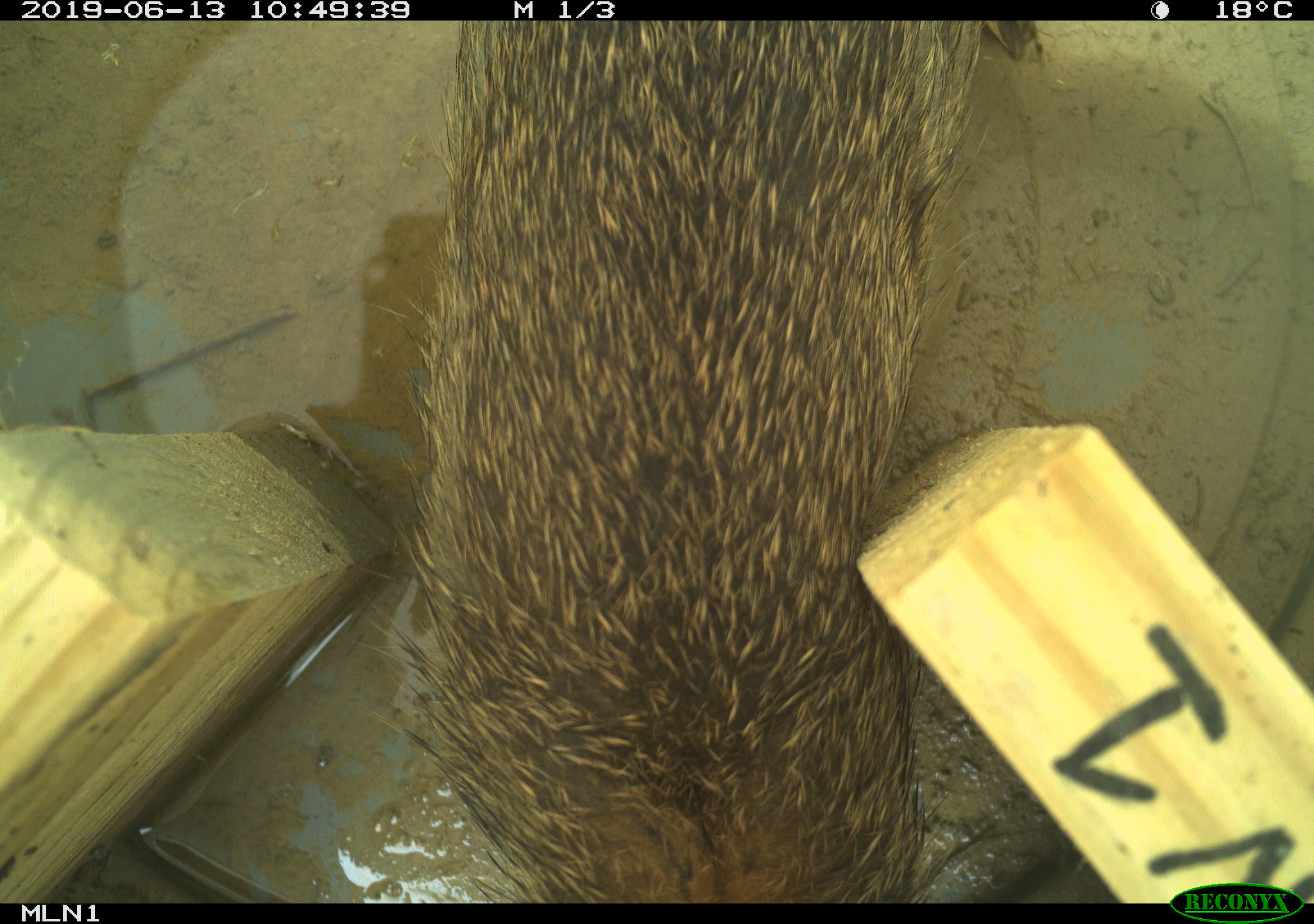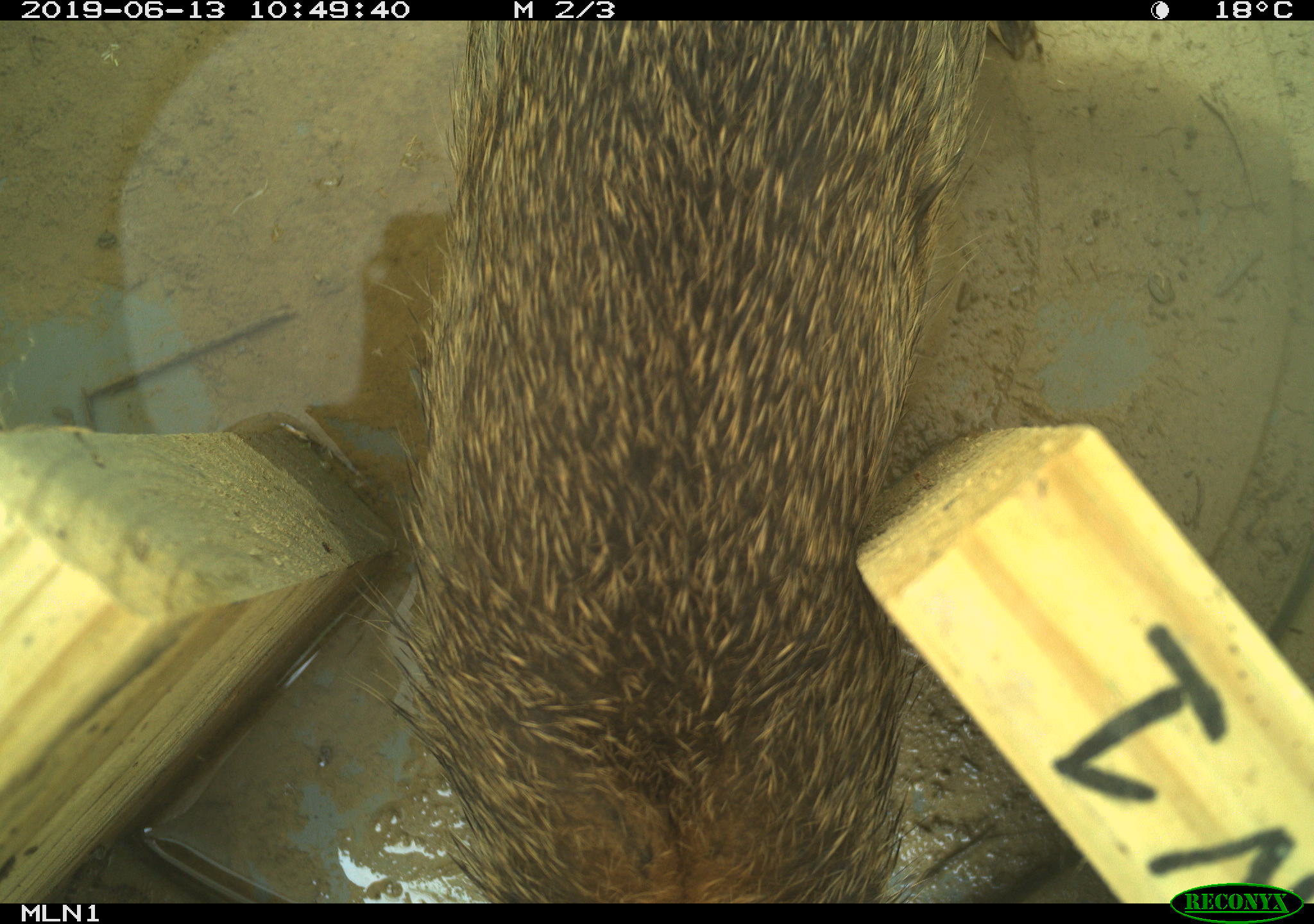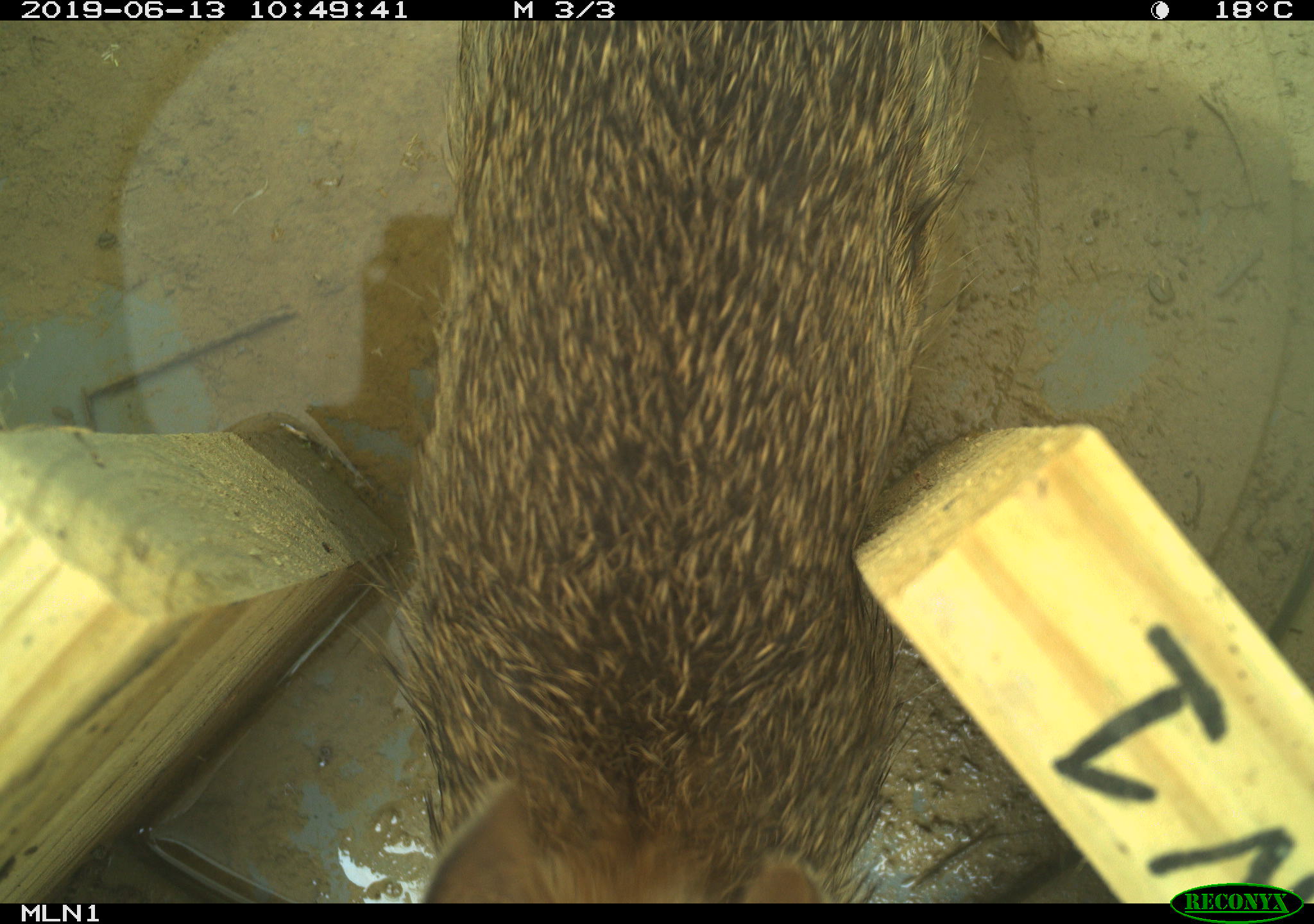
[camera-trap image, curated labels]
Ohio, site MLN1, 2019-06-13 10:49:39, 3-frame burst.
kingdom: Animalia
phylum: Chordata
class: Mammalia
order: Lagomorpha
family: Leporidae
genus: Sylvilagus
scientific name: Sylvilagus floridanus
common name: eastern cottontail